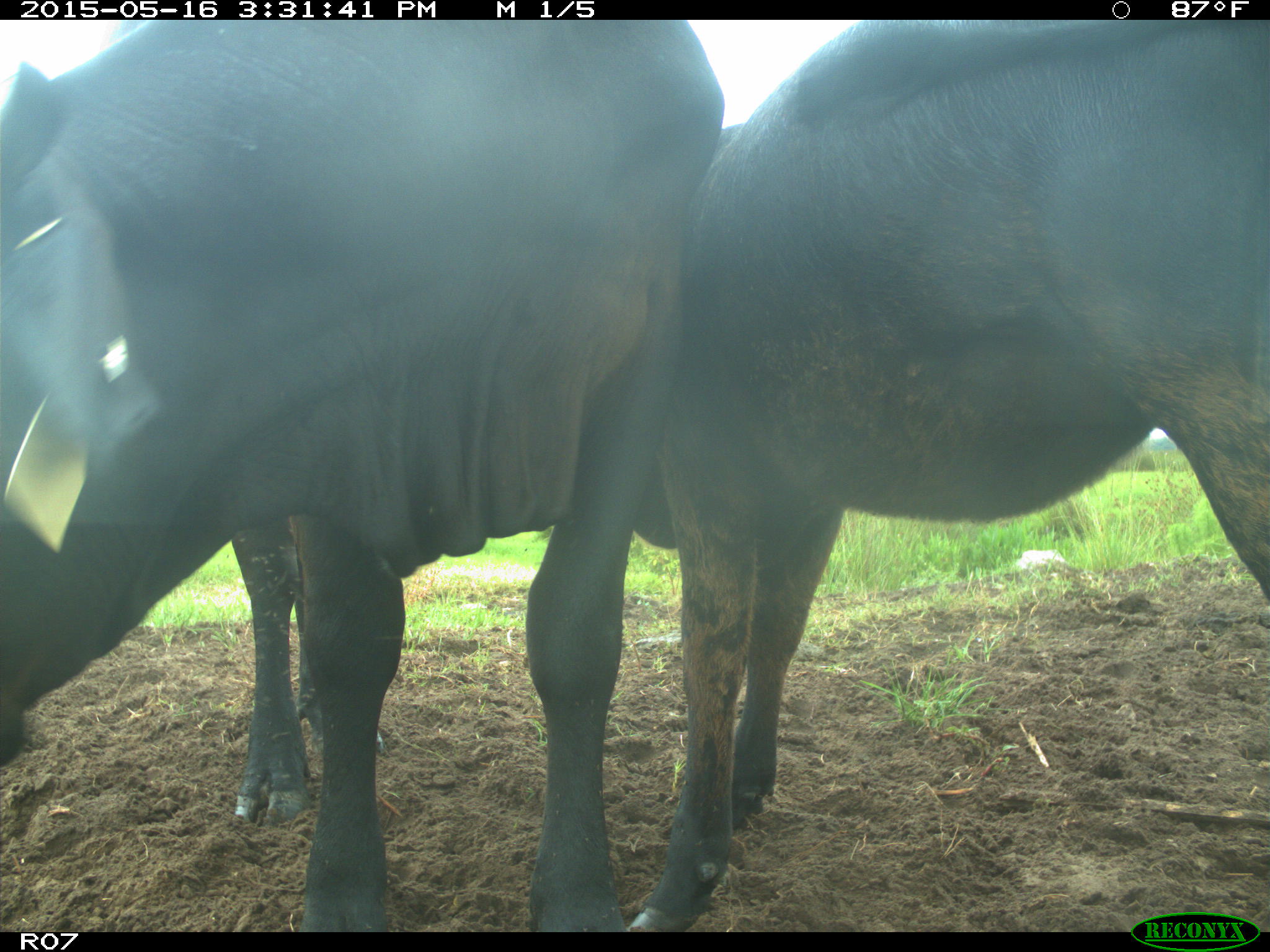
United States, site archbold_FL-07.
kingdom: Animalia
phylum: Chordata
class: Mammalia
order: Artiodactyla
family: Bovidae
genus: Bos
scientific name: Bos taurus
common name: domestic cow